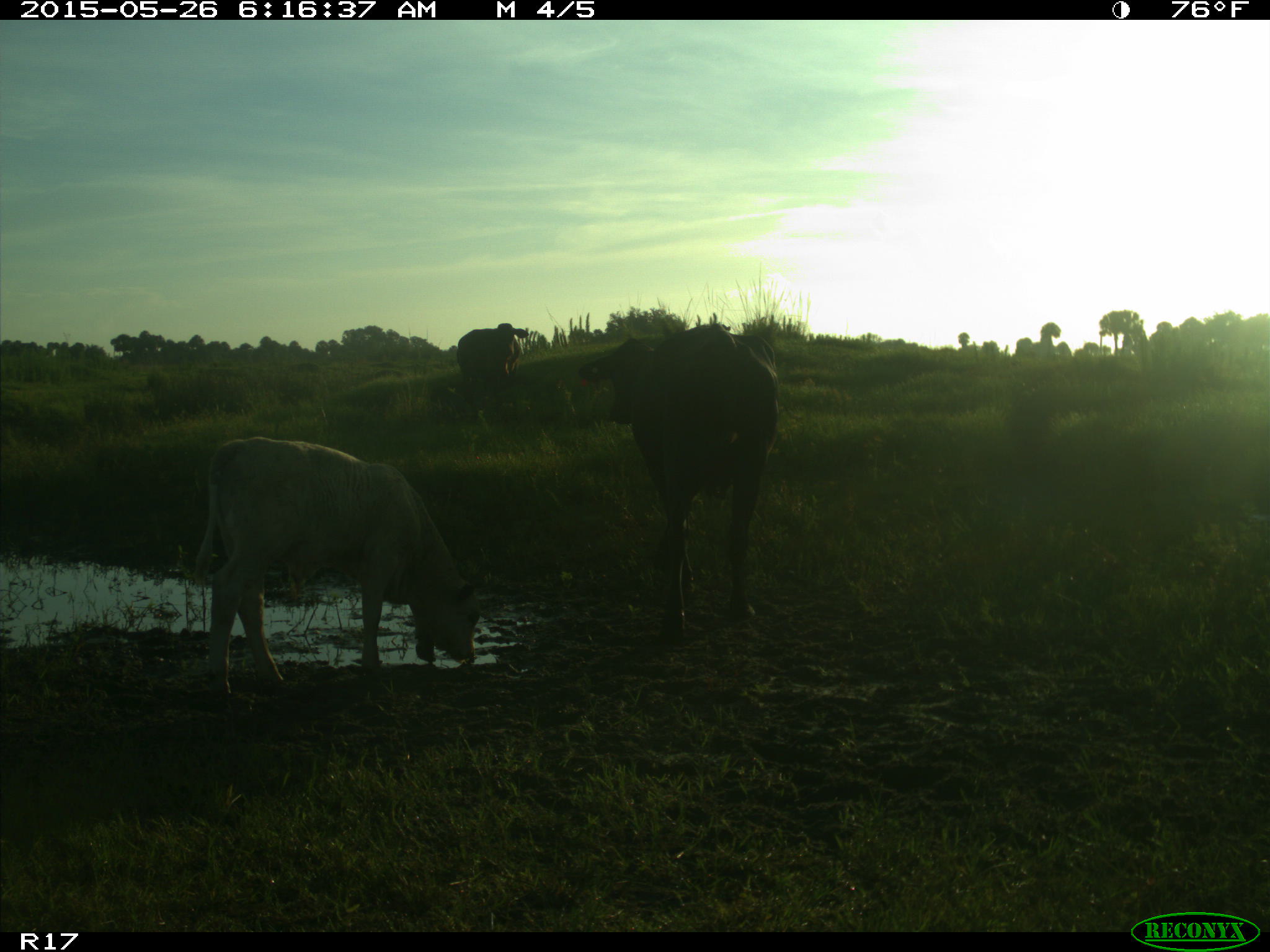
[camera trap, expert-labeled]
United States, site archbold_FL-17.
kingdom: Animalia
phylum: Chordata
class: Mammalia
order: Artiodactyla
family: Bovidae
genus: Bos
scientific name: Bos taurus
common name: domestic cow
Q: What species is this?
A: Bos taurus (domestic cow).